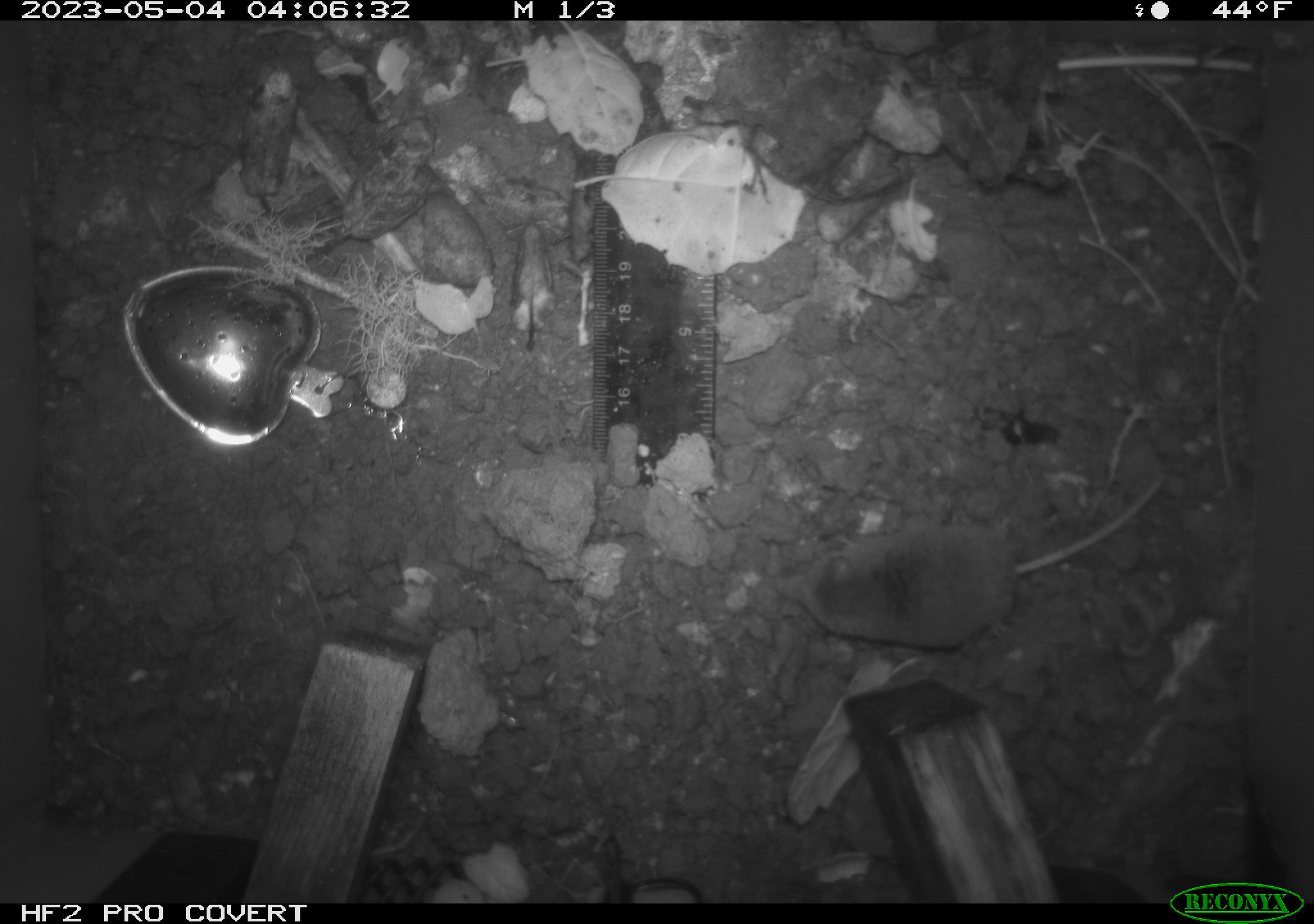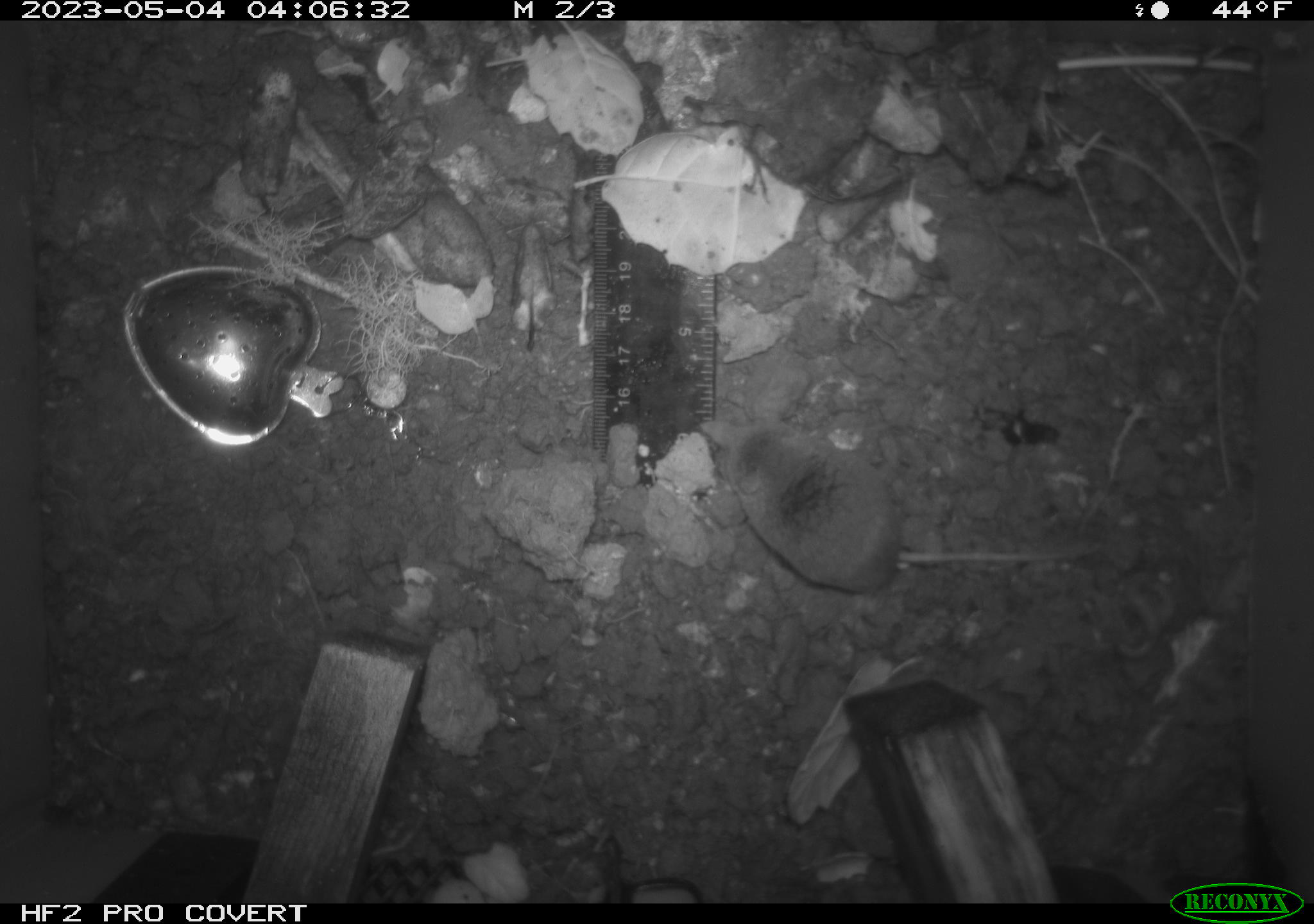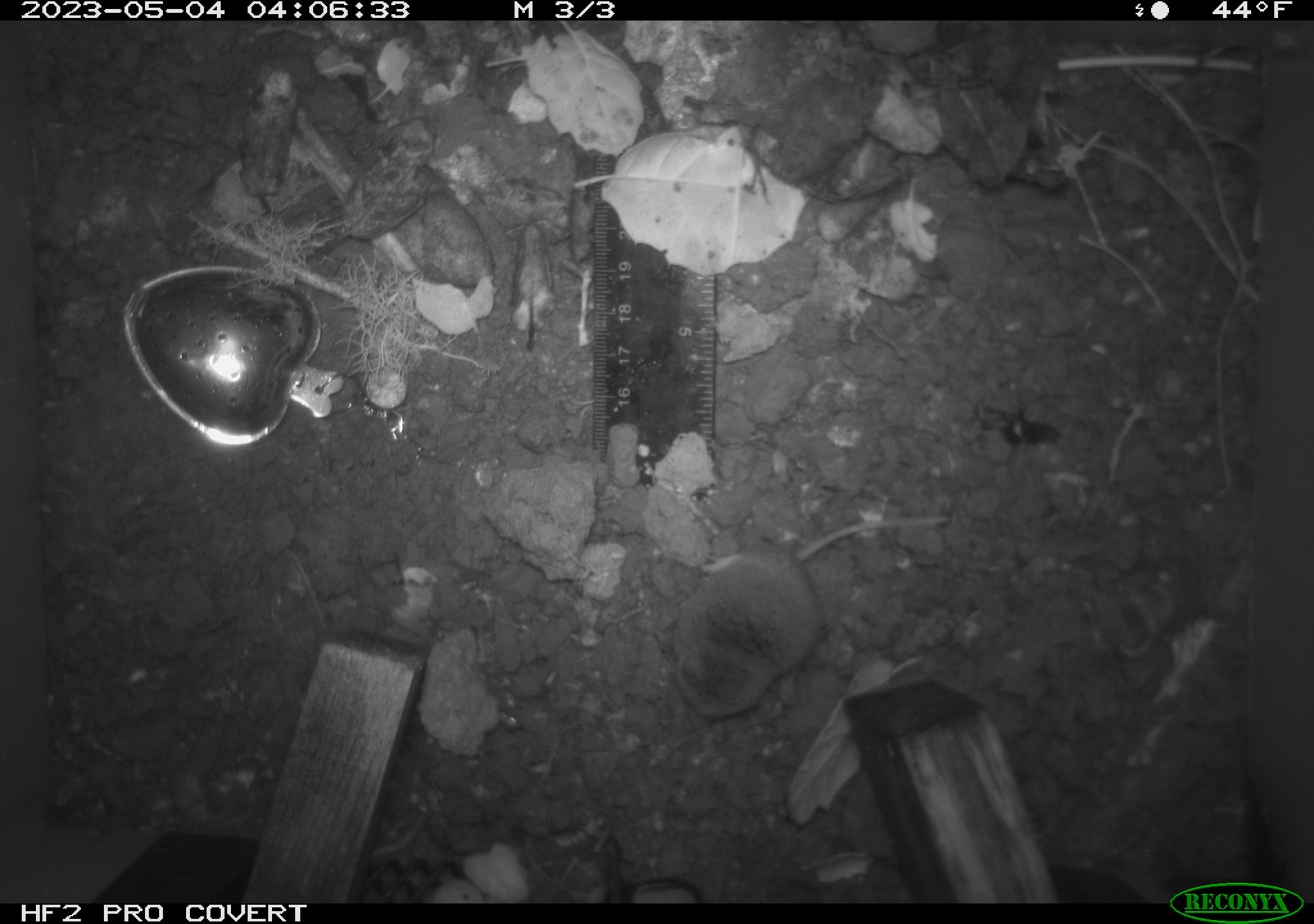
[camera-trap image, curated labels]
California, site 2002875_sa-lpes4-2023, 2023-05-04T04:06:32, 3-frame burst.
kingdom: Animalia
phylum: Chordata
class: Mammalia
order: Eulipotyphla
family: Soricidae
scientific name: Soricidae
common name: shrews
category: soricidae family